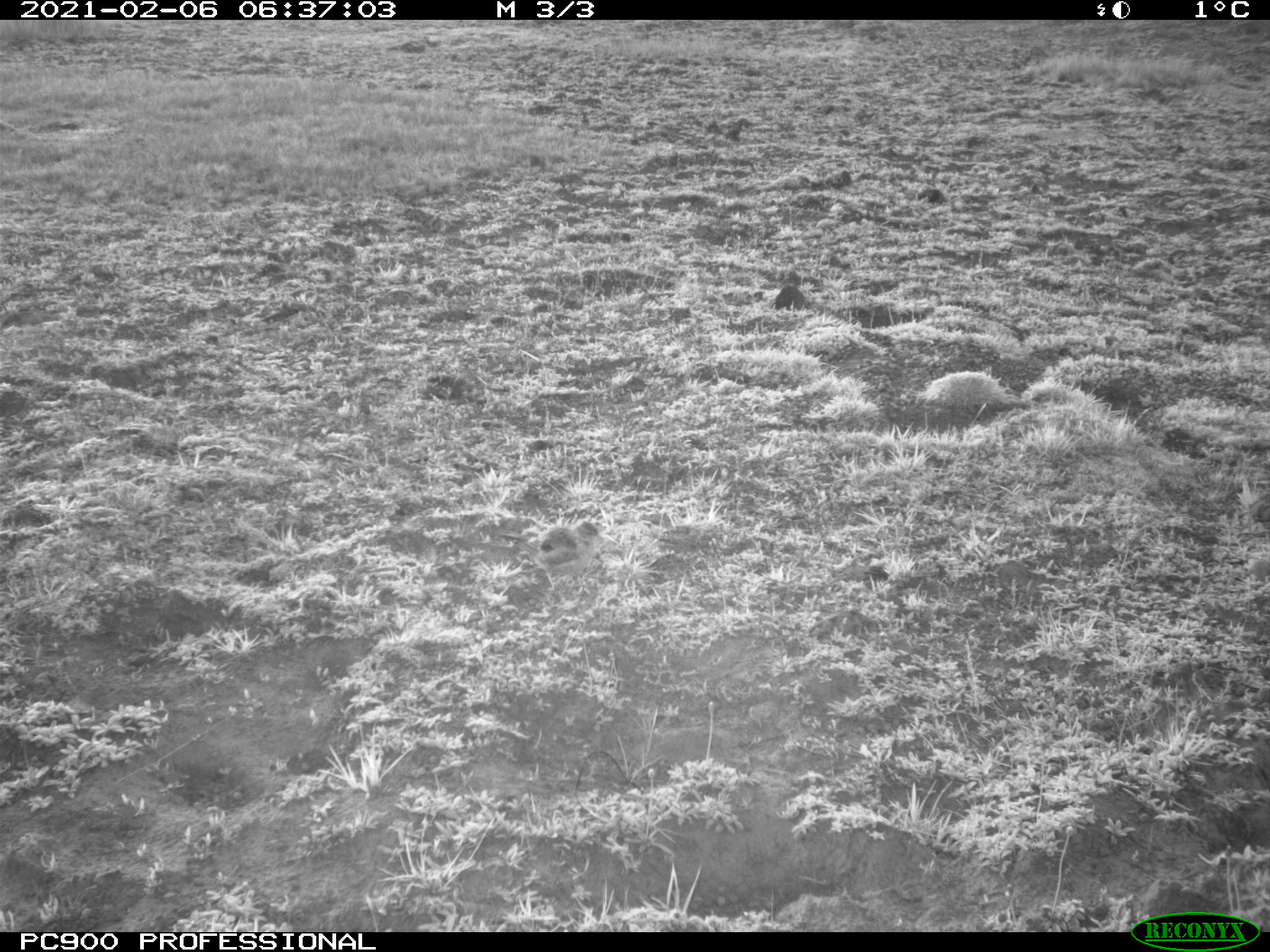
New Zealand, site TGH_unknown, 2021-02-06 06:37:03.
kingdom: Animalia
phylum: Chordata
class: Aves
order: Passeriformes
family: Motacillidae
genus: Anthus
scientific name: Anthus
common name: pipit